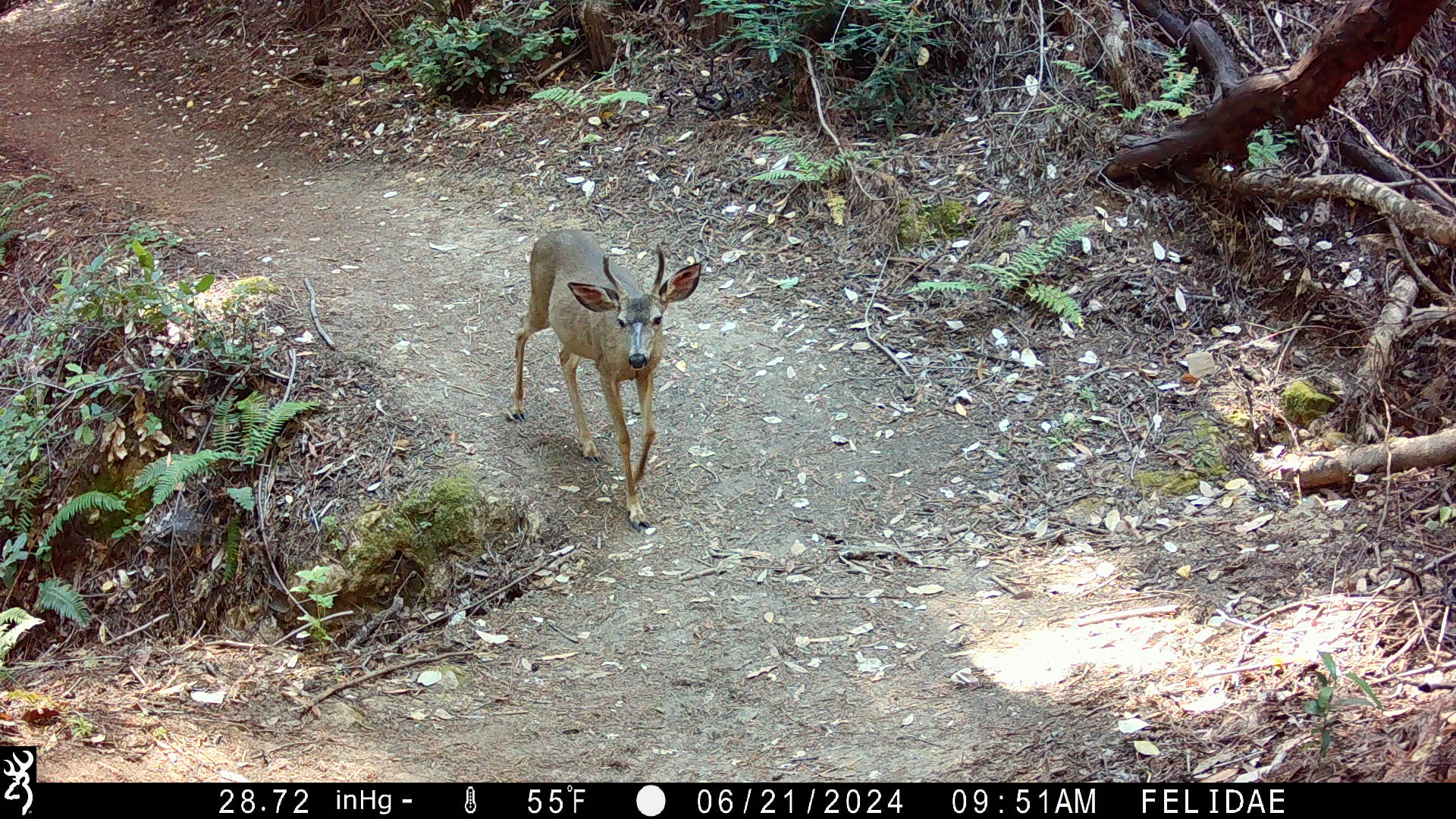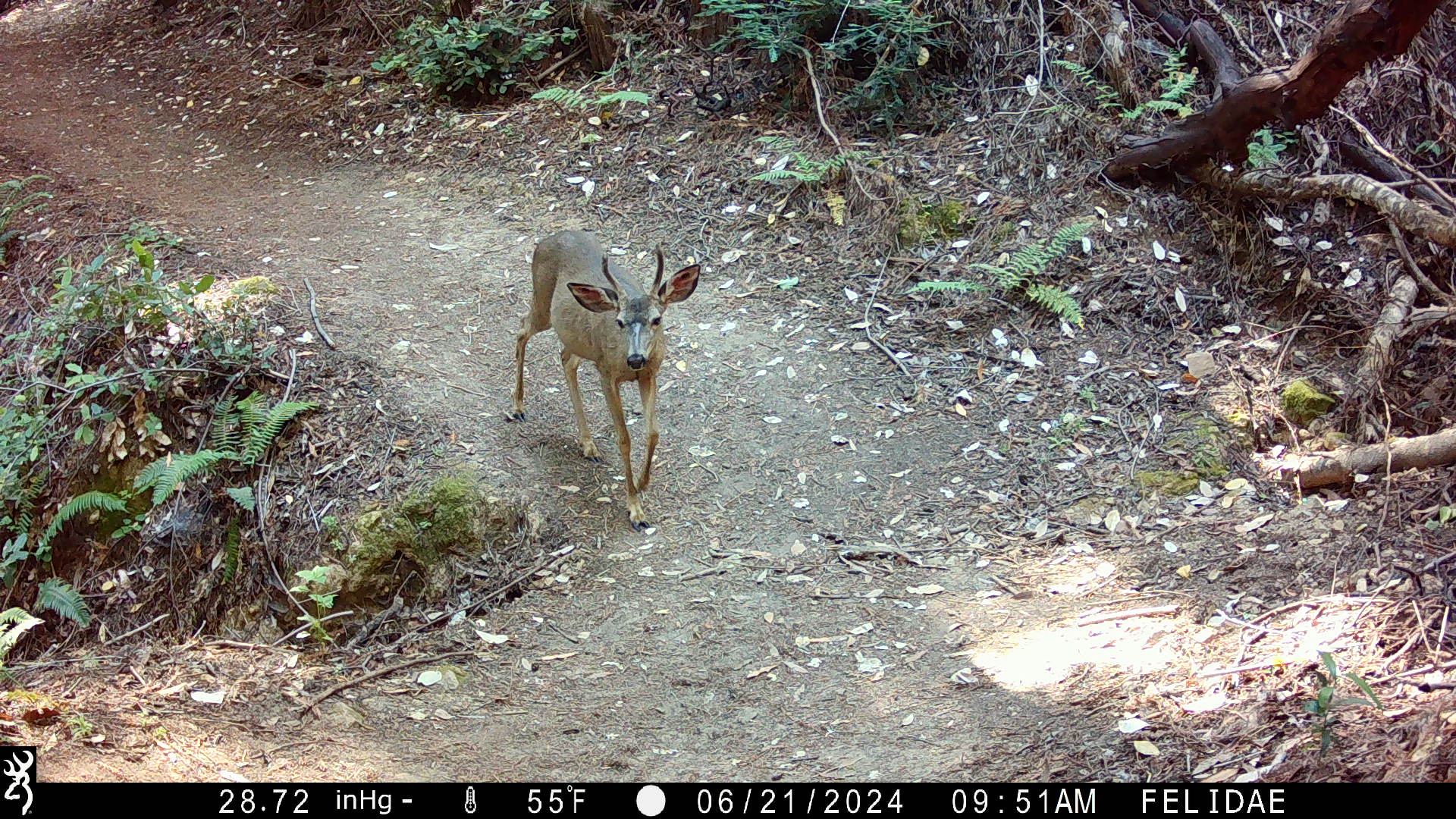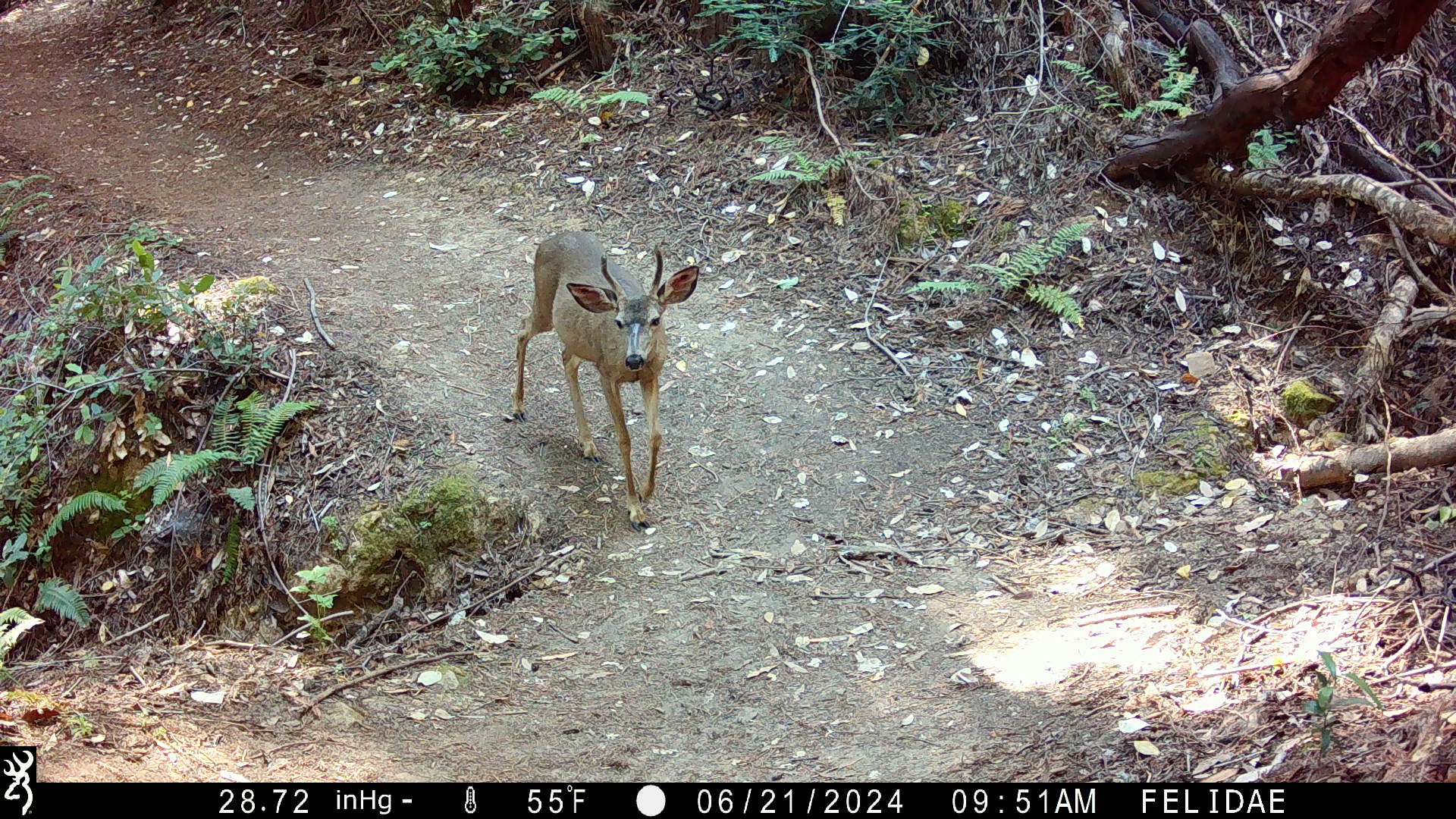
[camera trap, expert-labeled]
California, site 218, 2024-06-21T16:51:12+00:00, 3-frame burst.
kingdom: Animalia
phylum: Chordata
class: Mammalia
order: Artiodactyla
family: Cervidae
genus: Odocoileus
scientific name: Odocoileus hemionus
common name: mule deer